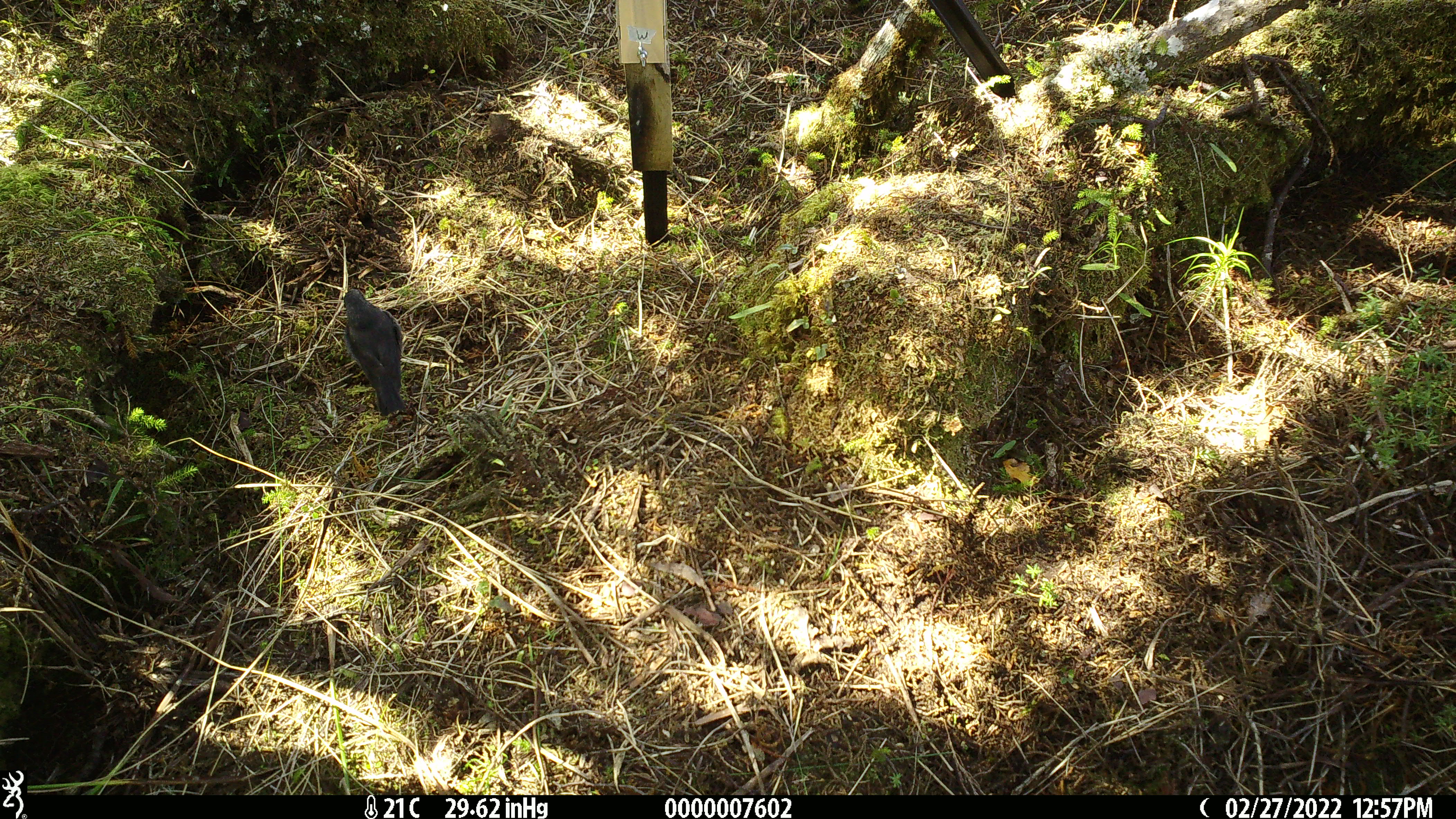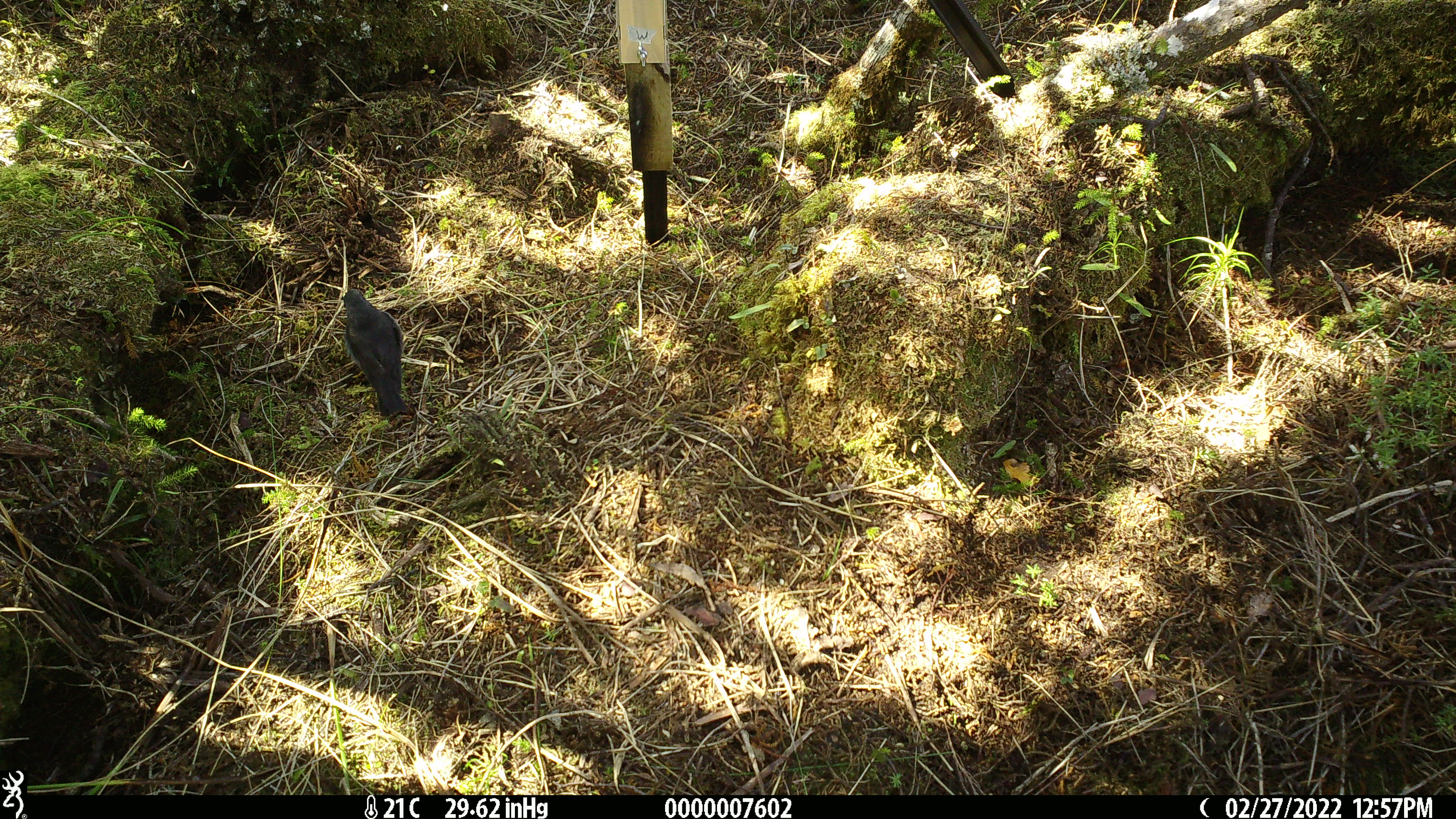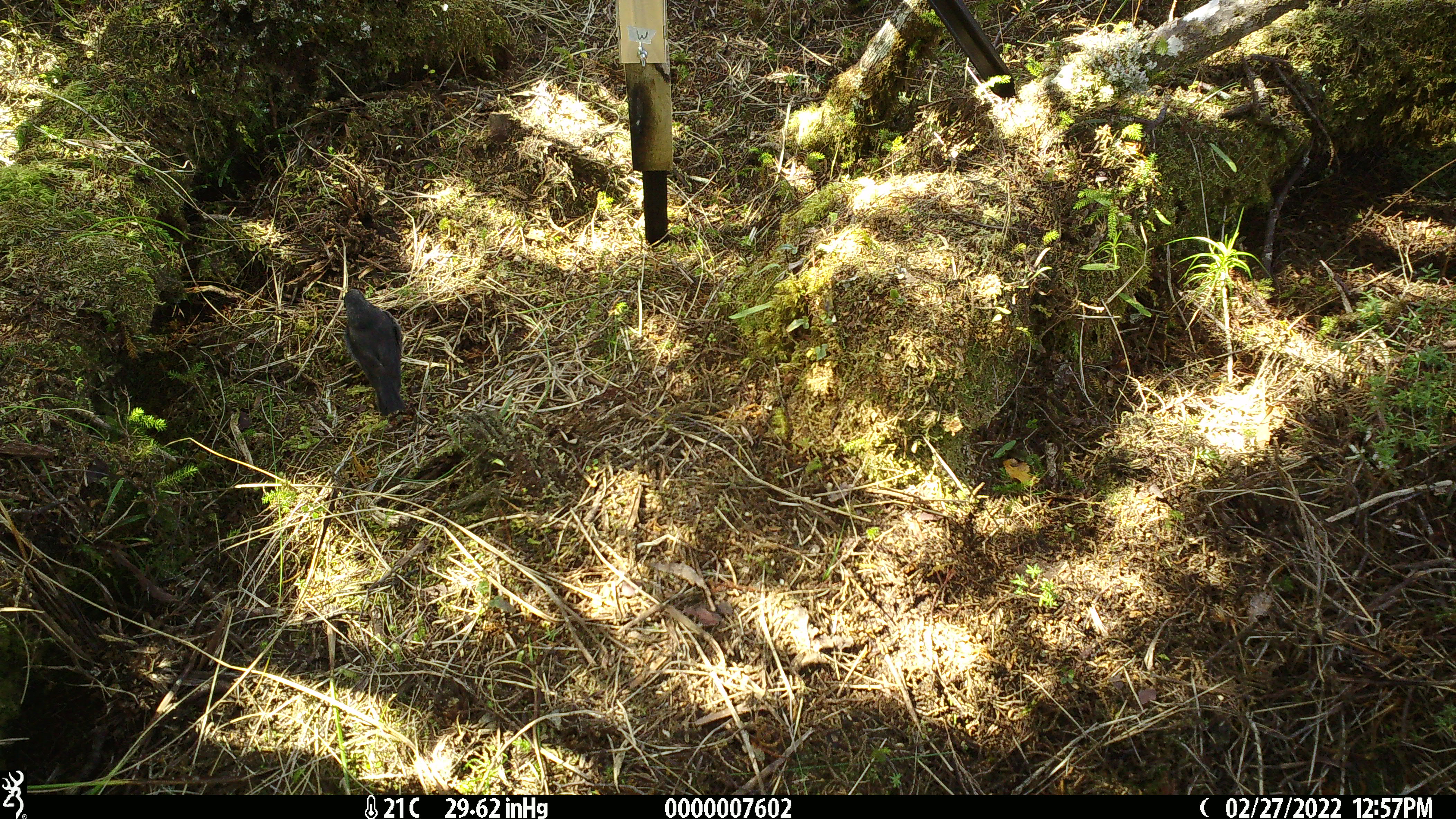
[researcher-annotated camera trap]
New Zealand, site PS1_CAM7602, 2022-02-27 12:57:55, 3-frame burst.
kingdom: Animalia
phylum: Chordata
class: Aves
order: Passeriformes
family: Petroicidae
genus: Petroica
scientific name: Petroica australis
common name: new zealand robin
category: robin